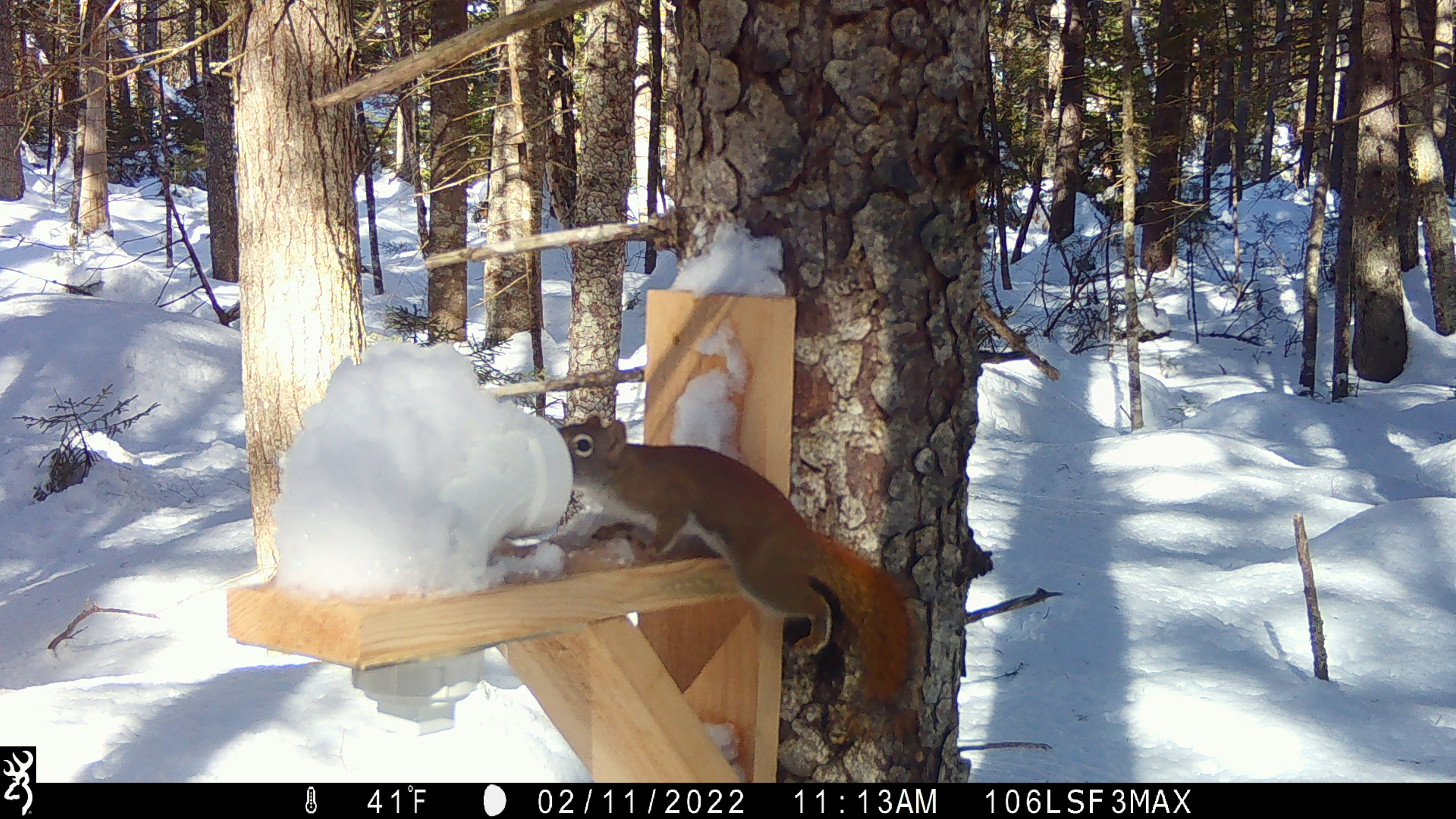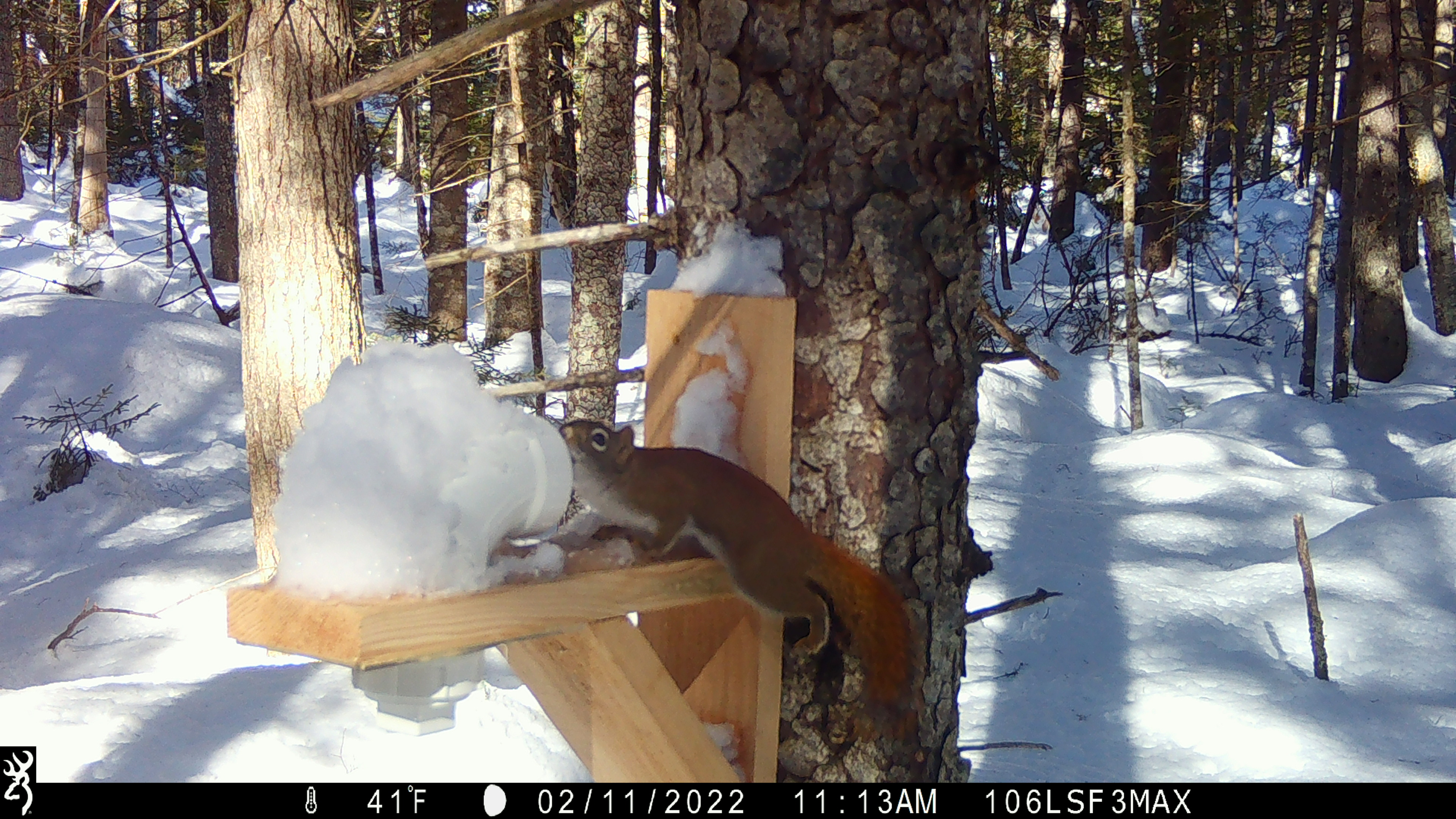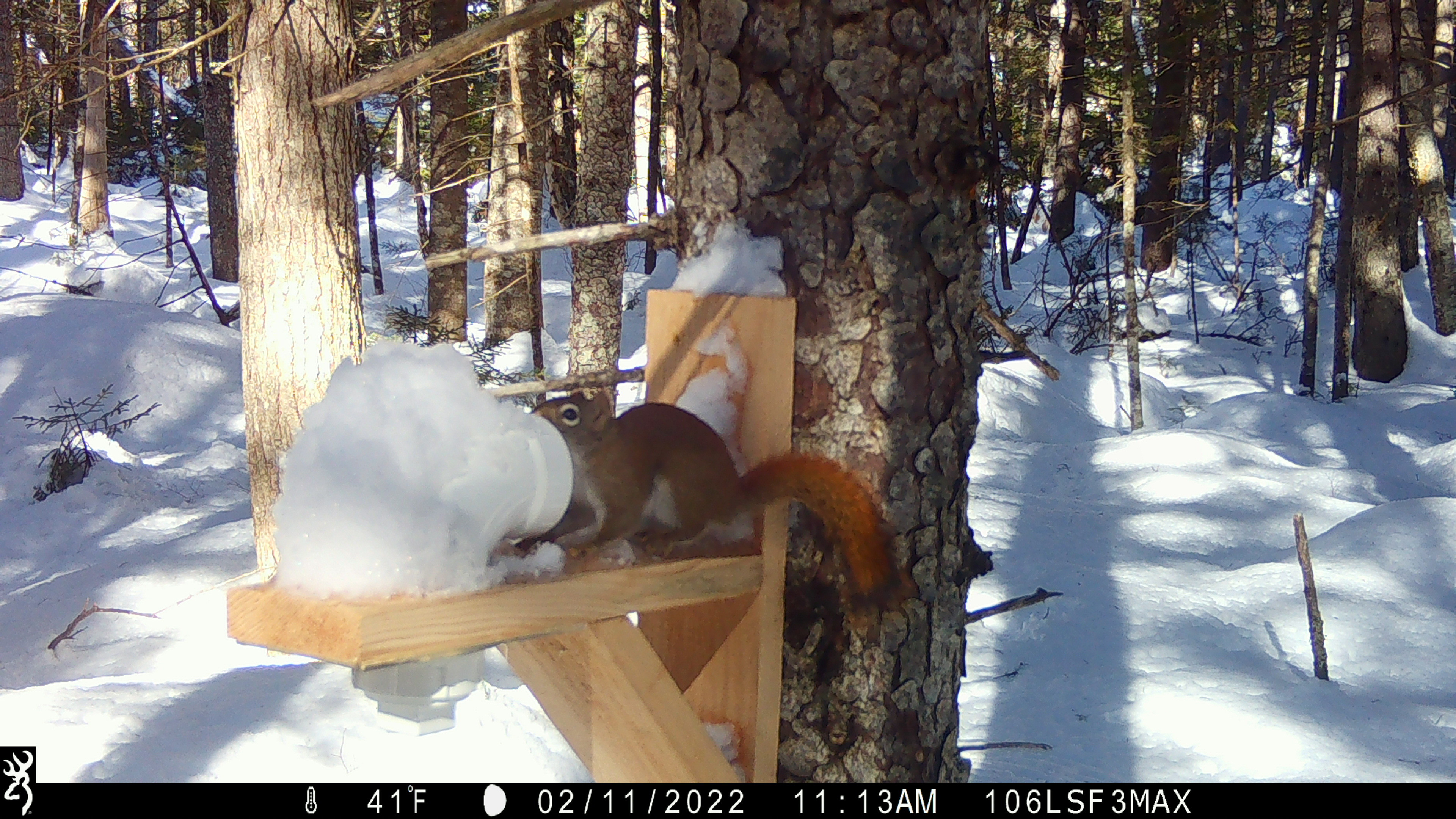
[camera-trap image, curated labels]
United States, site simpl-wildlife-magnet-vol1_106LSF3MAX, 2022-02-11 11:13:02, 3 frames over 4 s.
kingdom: Animalia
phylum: Chordata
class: Mammalia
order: Rodentia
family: Sciuridae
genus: Tamiasciurus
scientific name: Tamiasciurus hudsonicus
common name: red squirrel